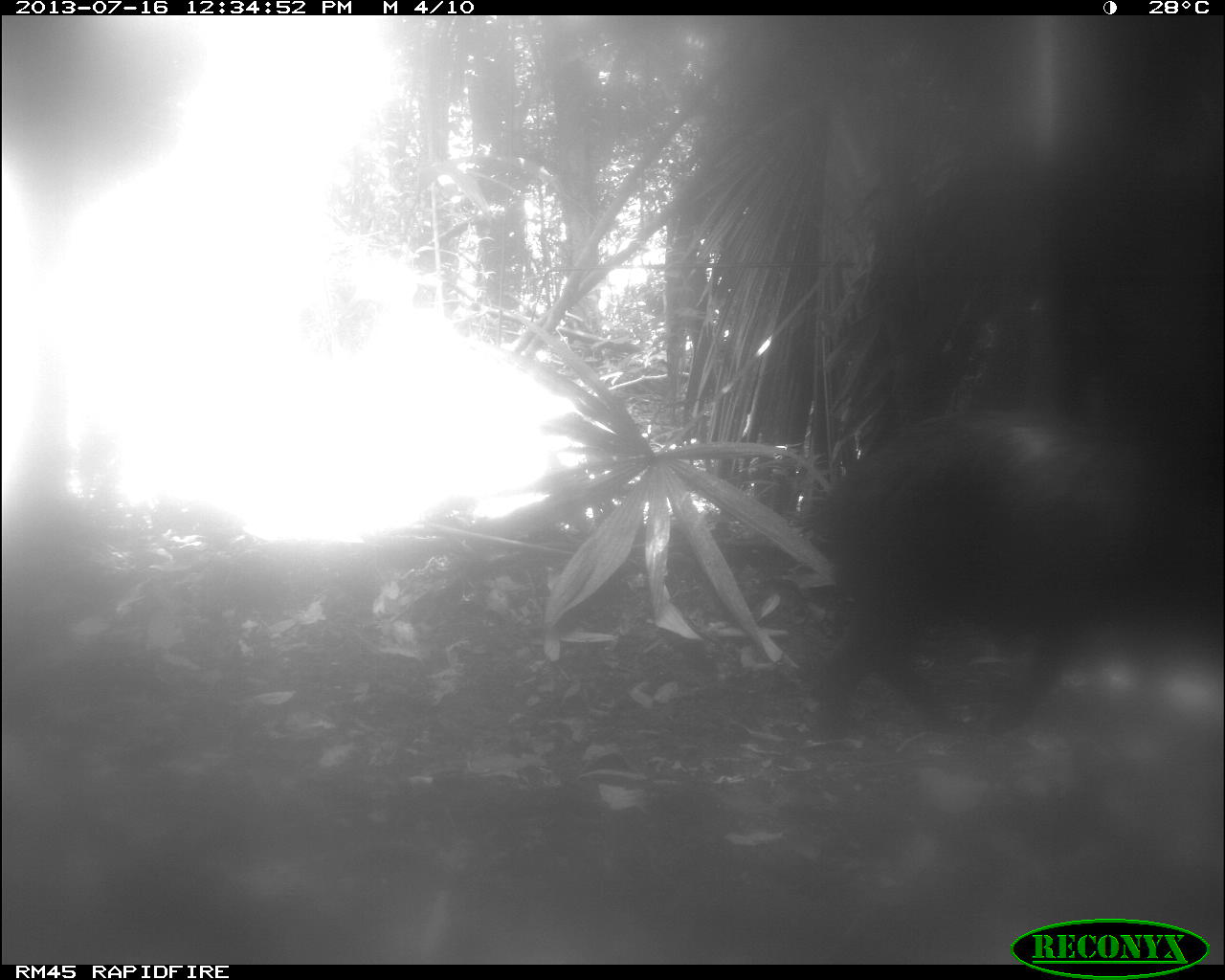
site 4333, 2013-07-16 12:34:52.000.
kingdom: Animalia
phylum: Chordata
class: Mammalia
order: Artiodactyla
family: Tayassuidae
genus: Tayassu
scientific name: Tayassu pecari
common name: white-lipped peccary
Tayassu pecari (white-lipped peccary), count 1.